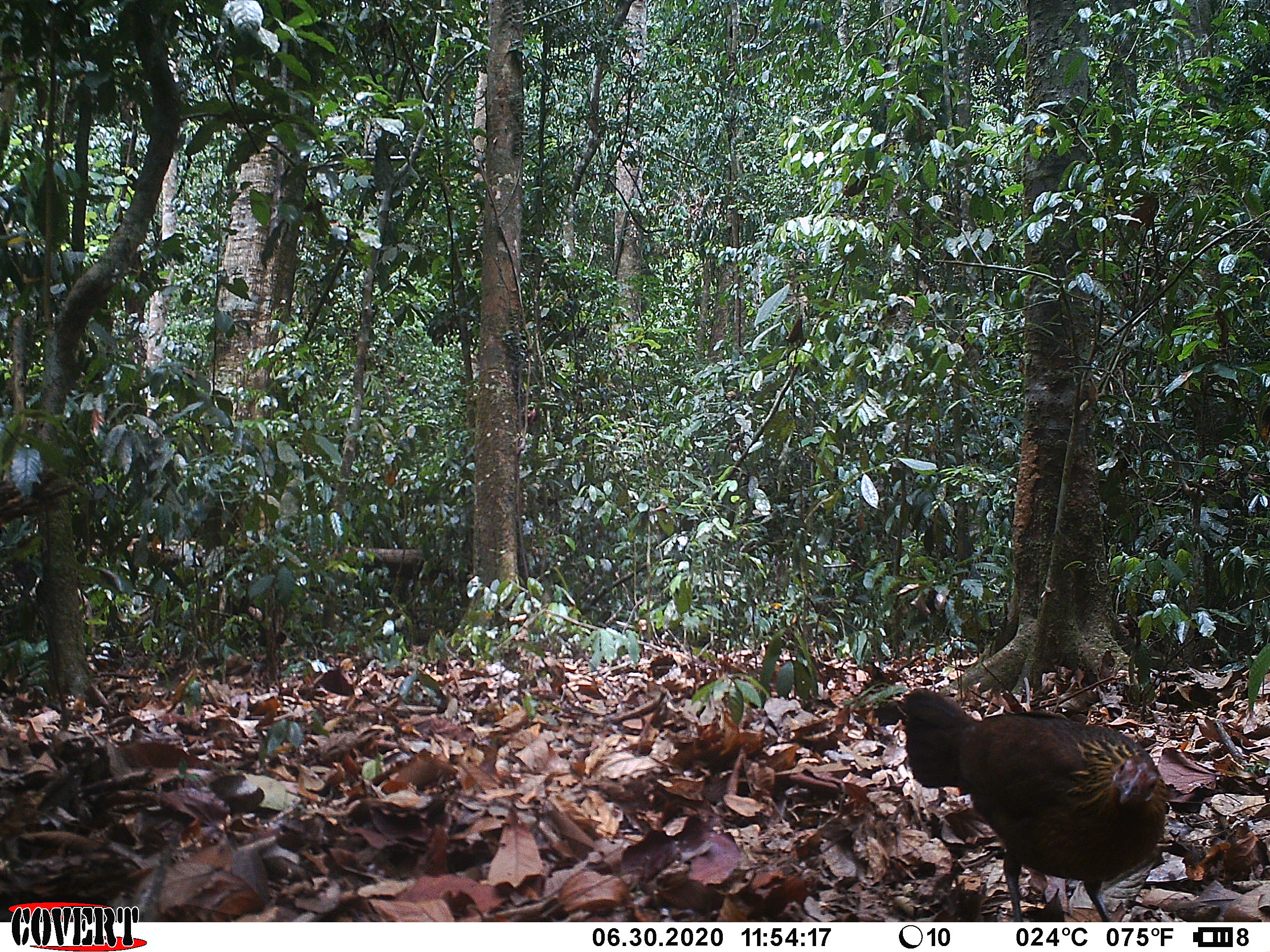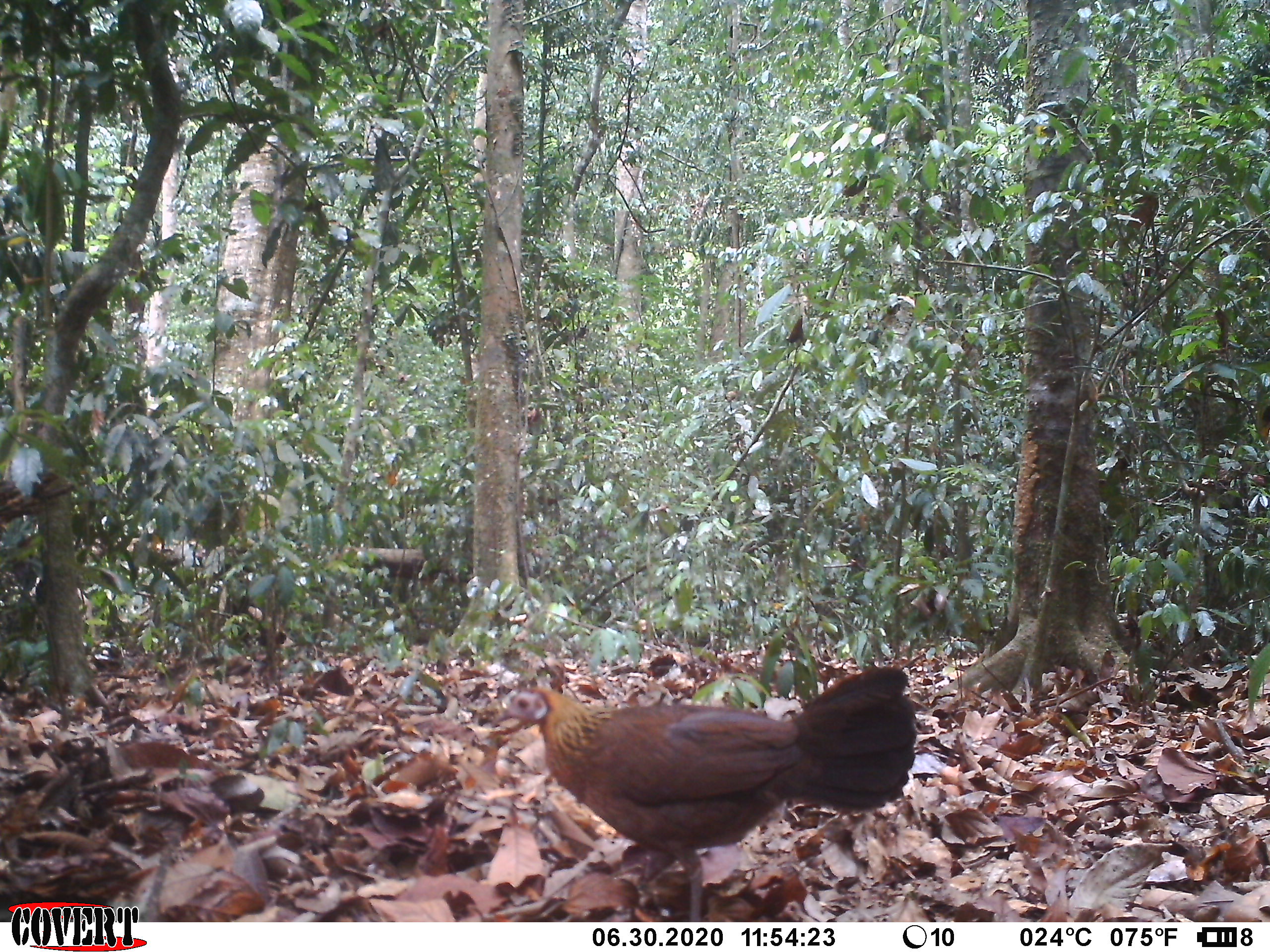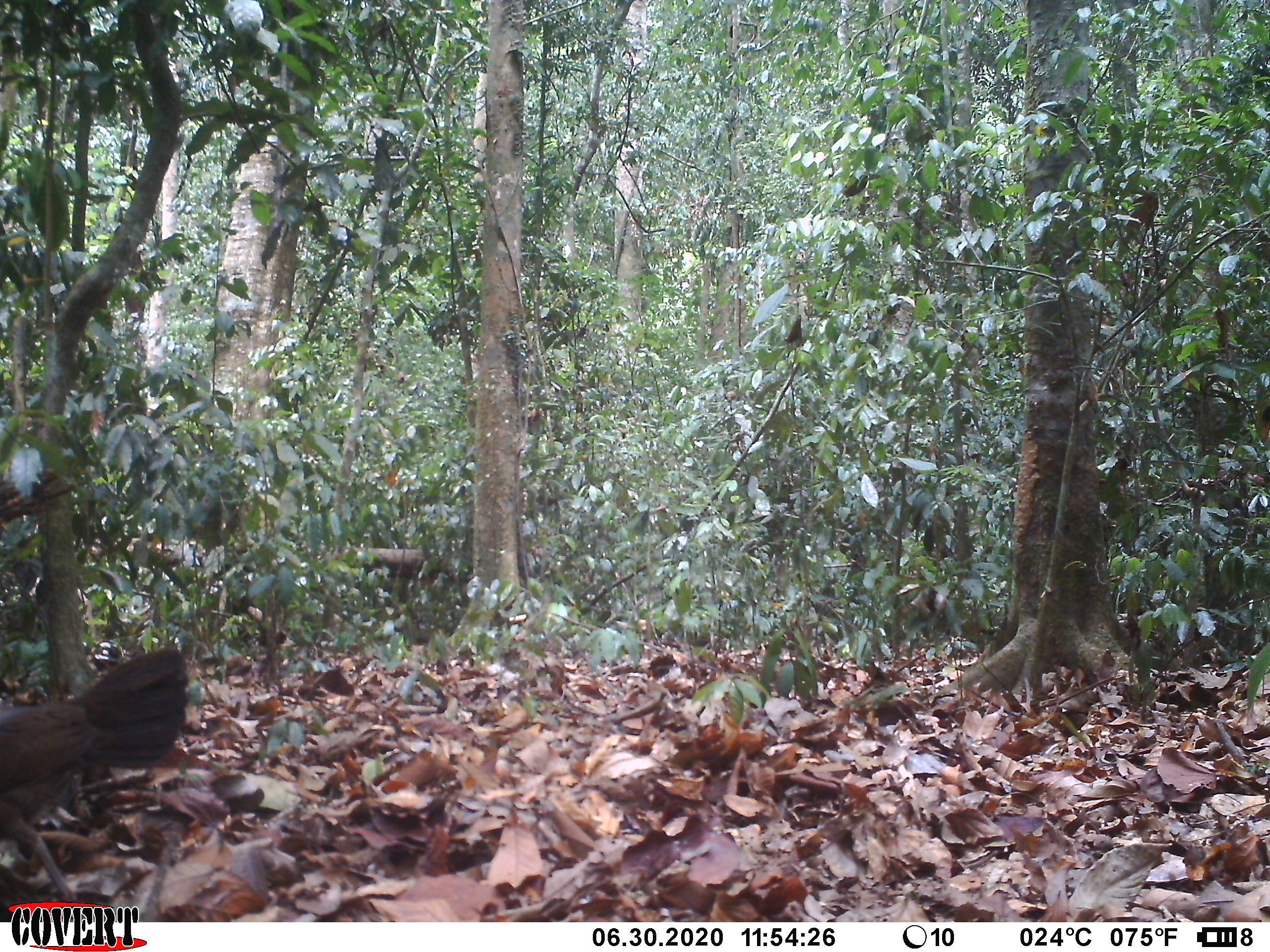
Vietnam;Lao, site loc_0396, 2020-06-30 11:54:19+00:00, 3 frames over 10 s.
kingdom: Animalia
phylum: Chordata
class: Aves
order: Galliformes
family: Phasianidae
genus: Gallus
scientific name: Gallus gallus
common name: red junglefowl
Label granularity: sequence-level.